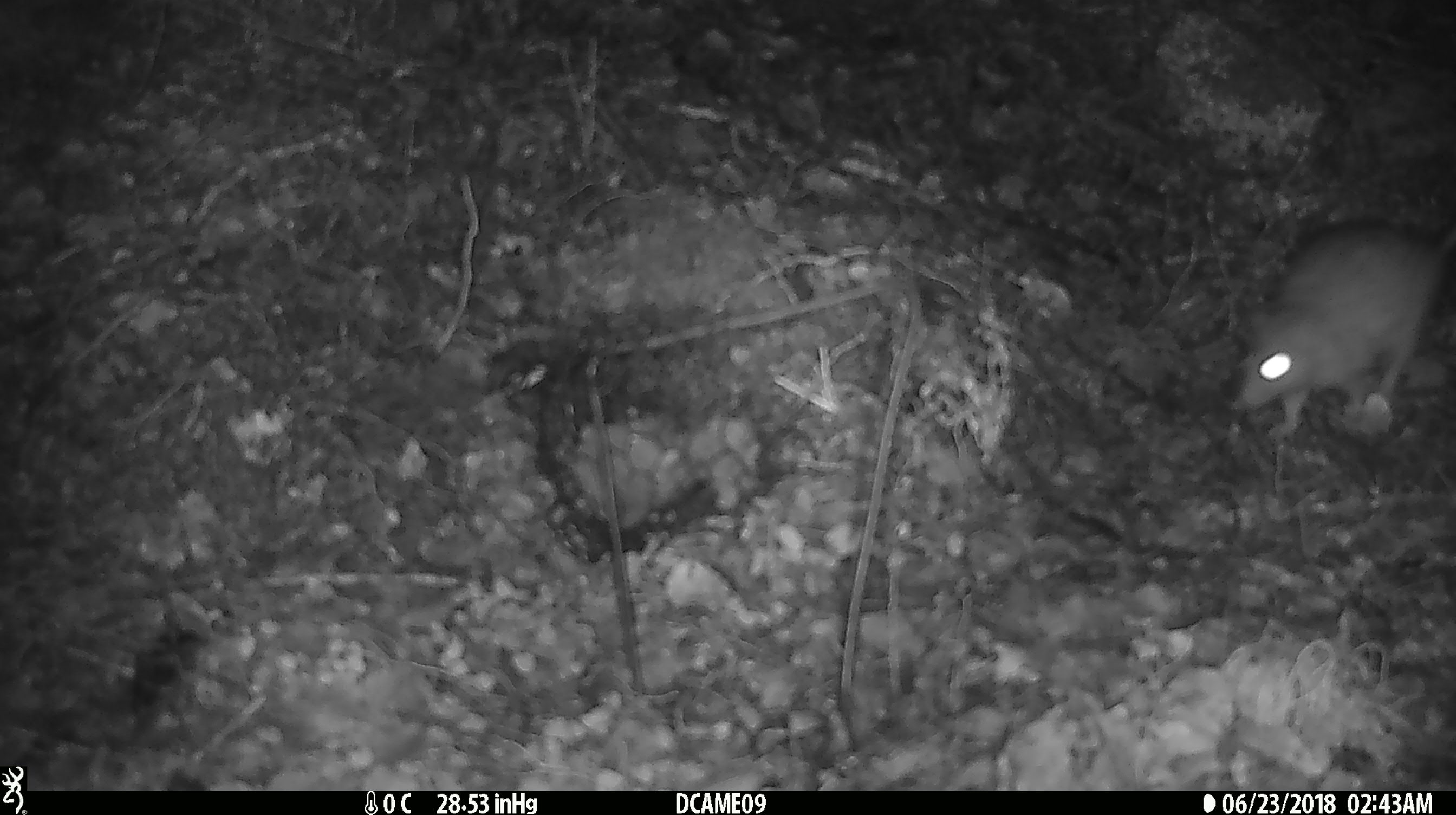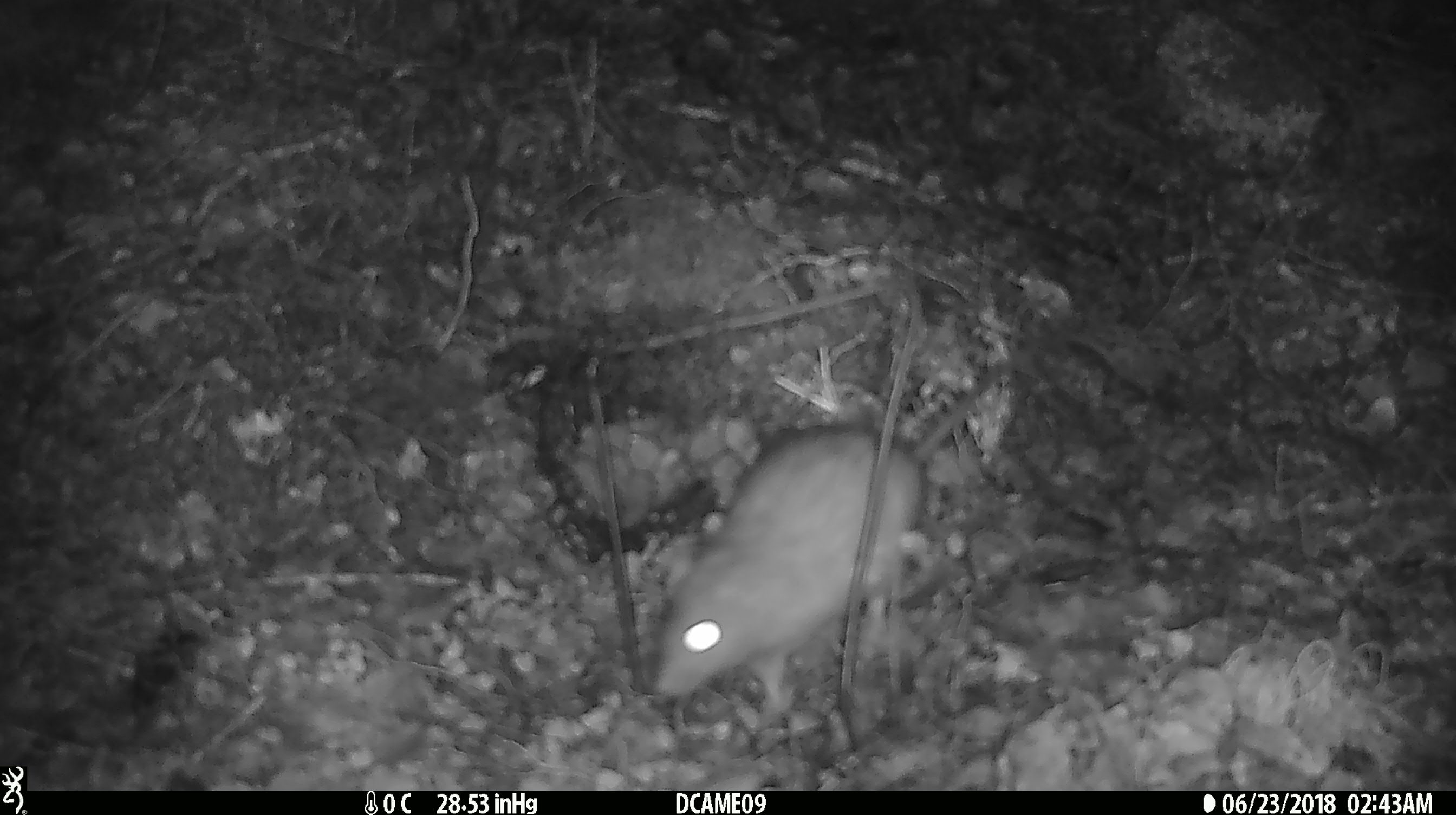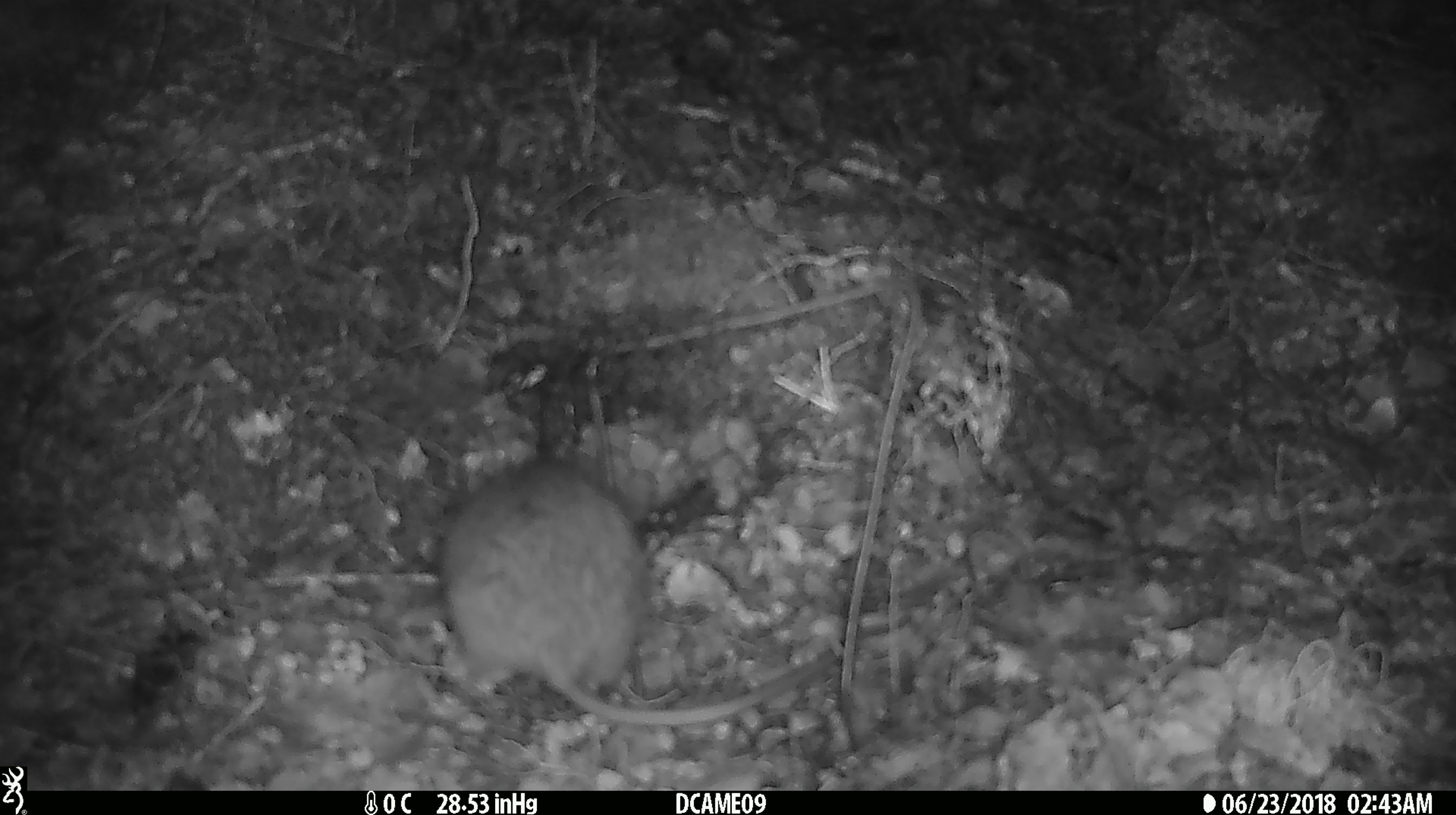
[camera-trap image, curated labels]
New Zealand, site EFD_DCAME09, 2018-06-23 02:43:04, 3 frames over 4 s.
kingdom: Animalia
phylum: Chordata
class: Mammalia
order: Rodentia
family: Muridae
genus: Rattus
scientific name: Rattus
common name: rat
Rat (Rattus).